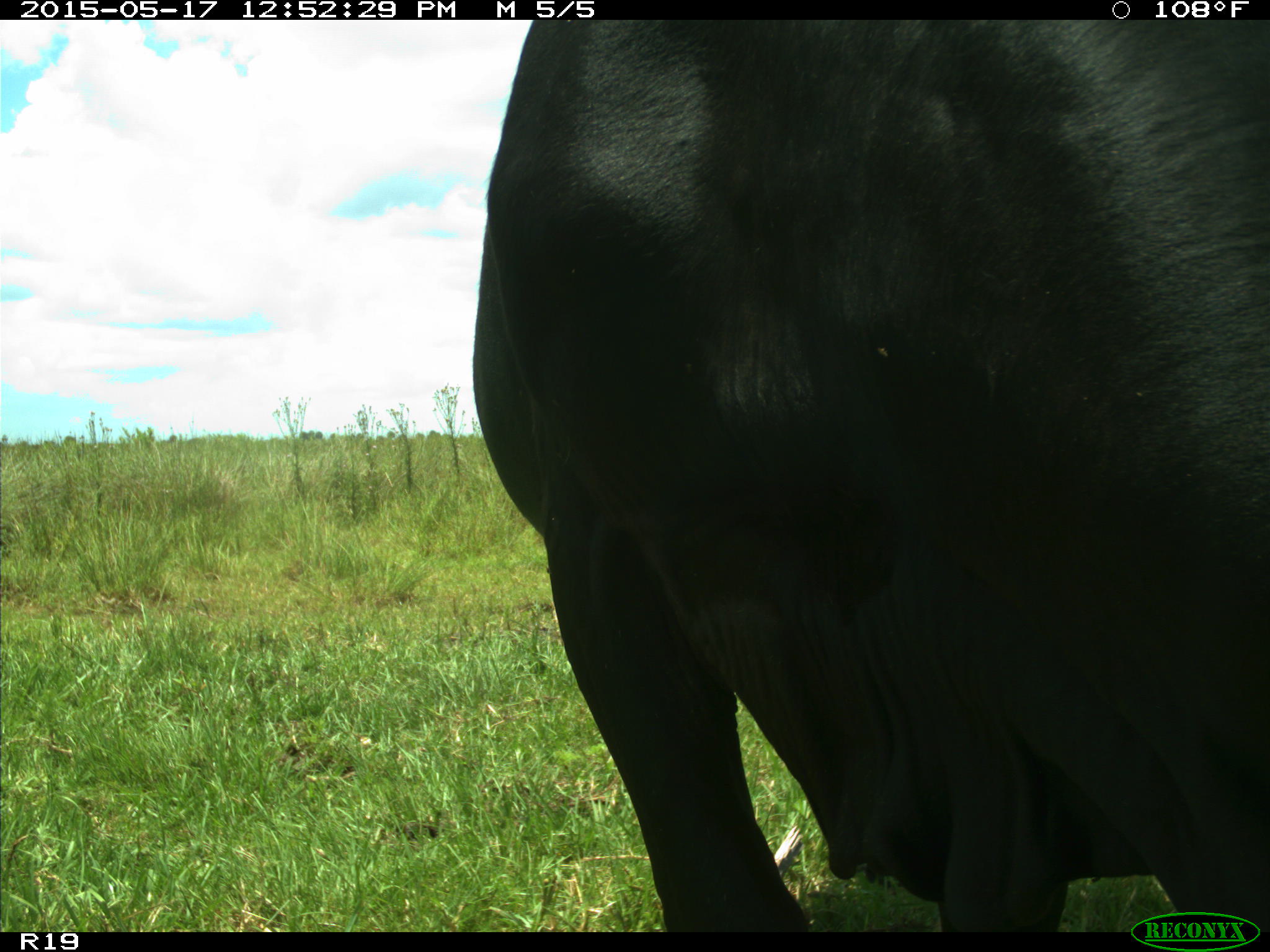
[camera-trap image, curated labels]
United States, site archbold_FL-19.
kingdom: Animalia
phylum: Chordata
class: Mammalia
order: Artiodactyla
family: Bovidae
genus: Bos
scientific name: Bos taurus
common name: domestic cow